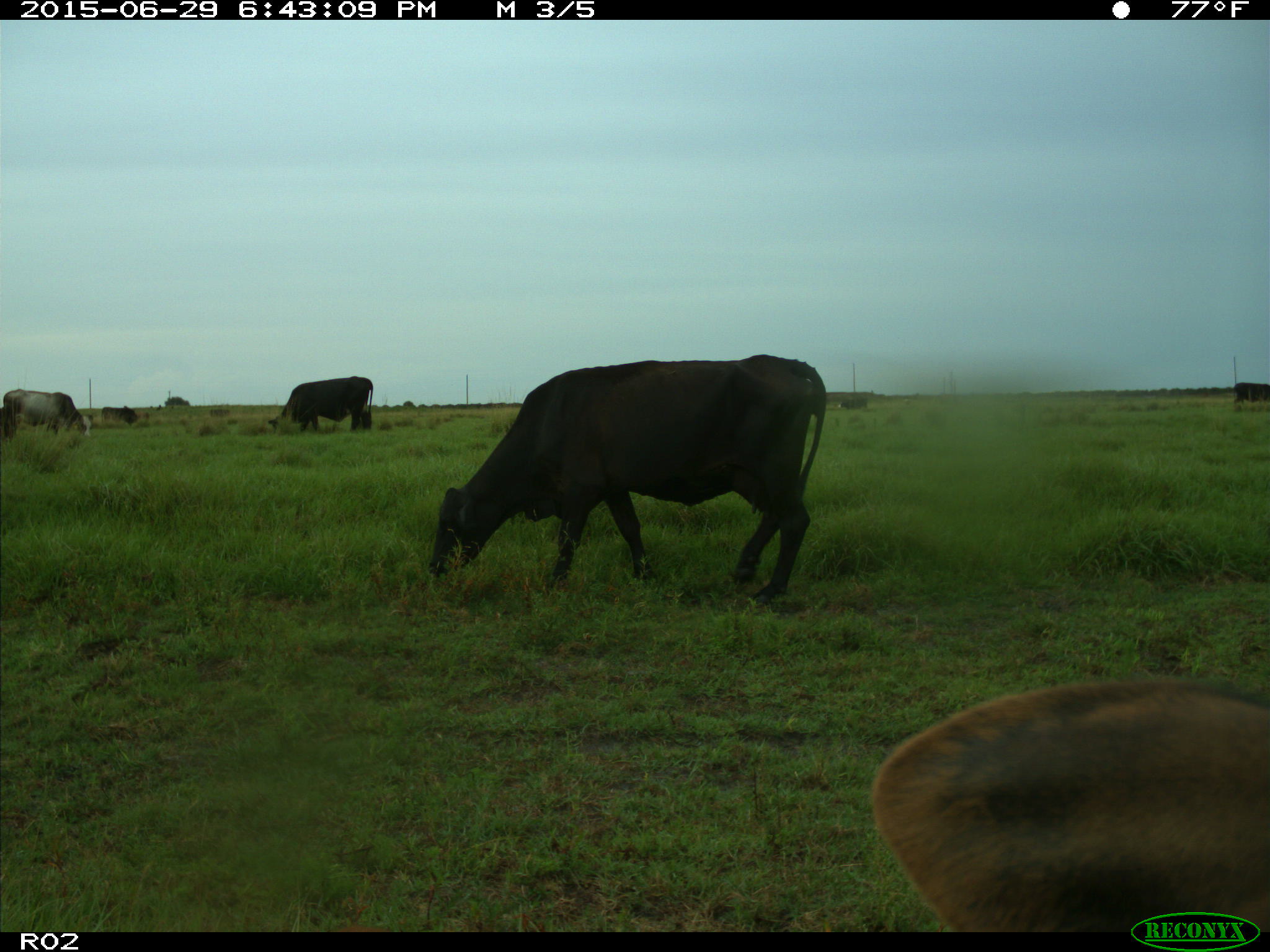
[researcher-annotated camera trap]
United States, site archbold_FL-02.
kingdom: Animalia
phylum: Chordata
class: Mammalia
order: Artiodactyla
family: Bovidae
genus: Bos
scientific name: Bos taurus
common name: domestic cow